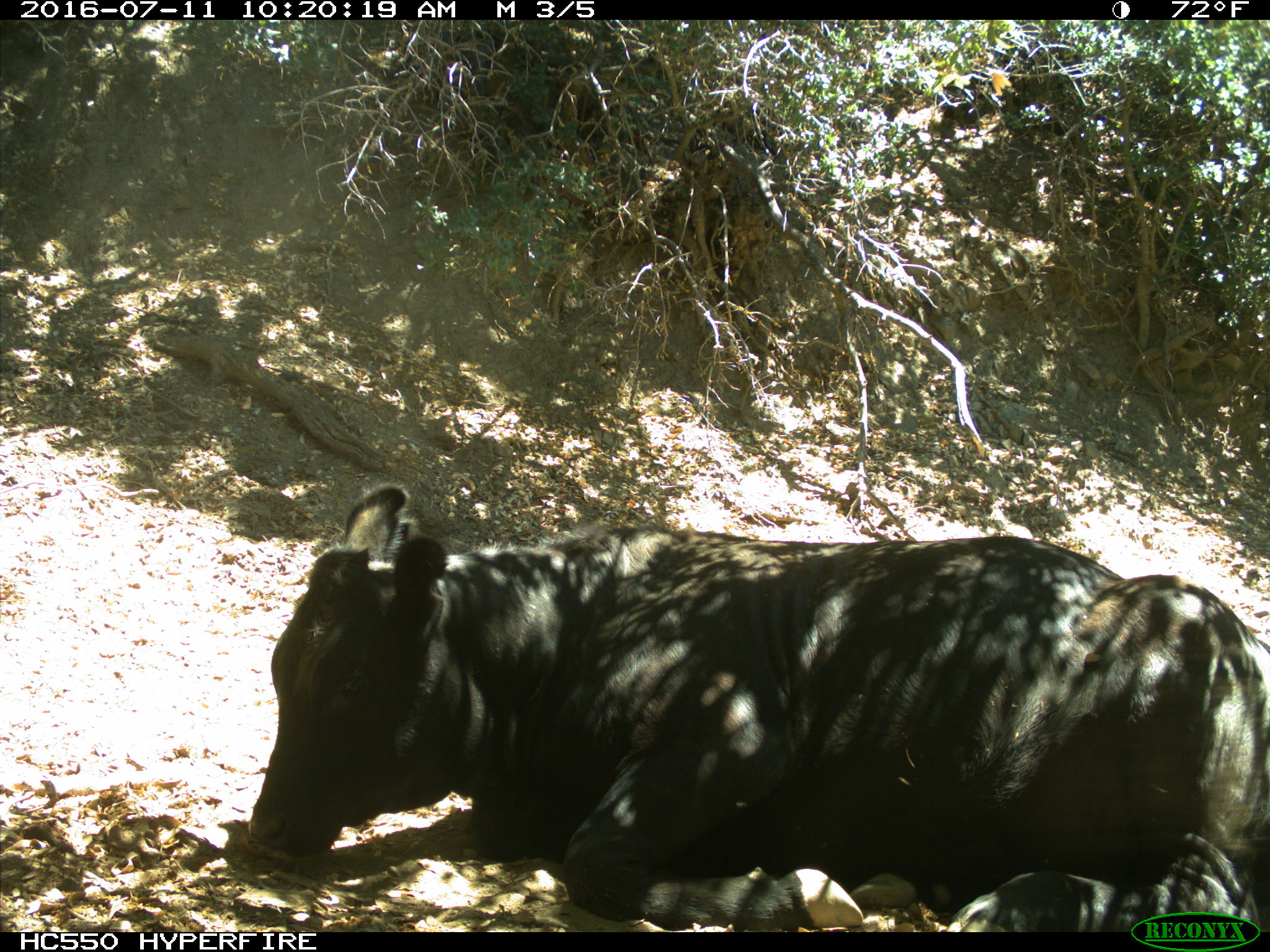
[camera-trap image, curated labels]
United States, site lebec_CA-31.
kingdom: Animalia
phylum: Chordata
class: Mammalia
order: Artiodactyla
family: Bovidae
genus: Bos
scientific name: Bos taurus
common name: domestic cow